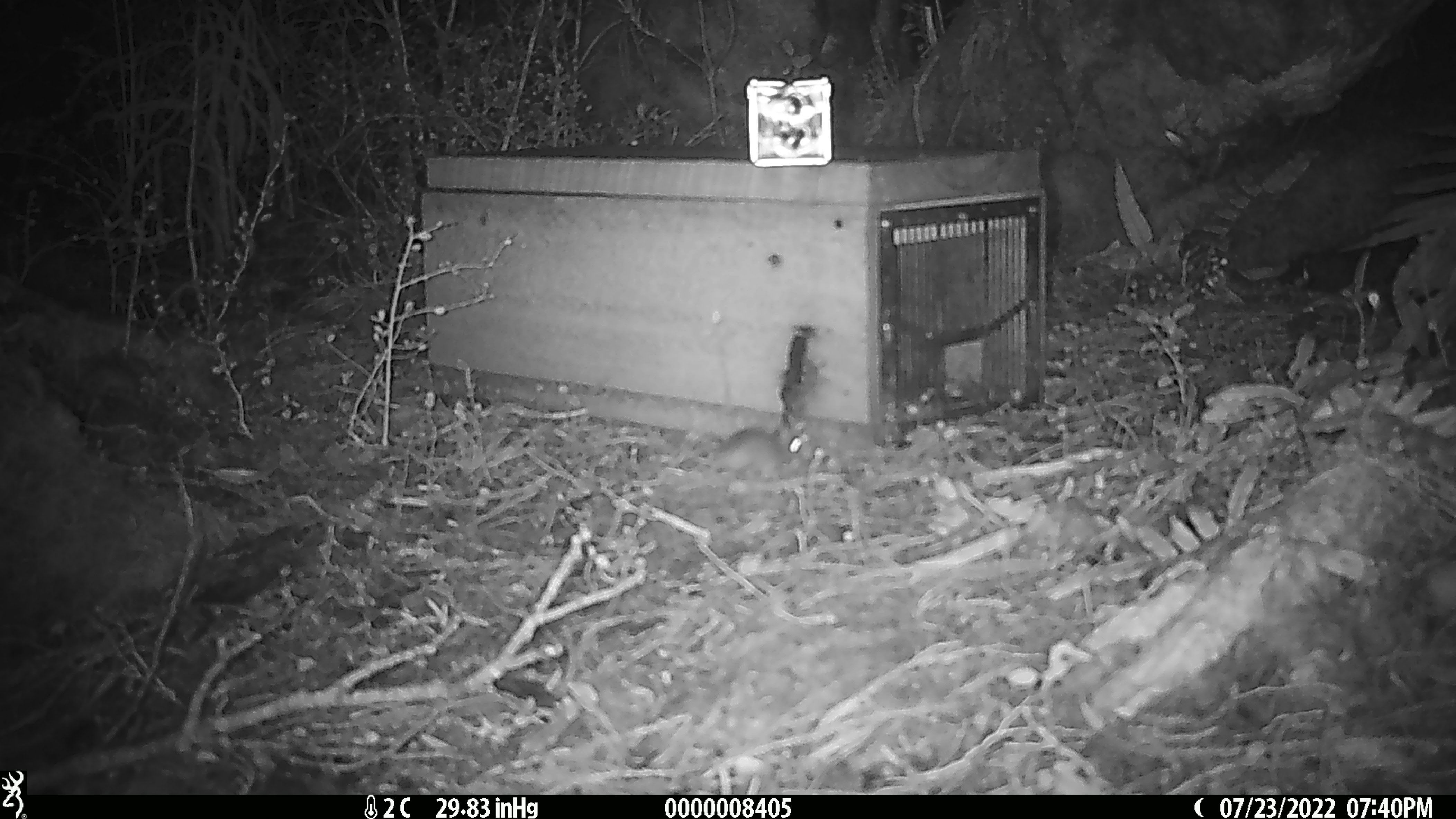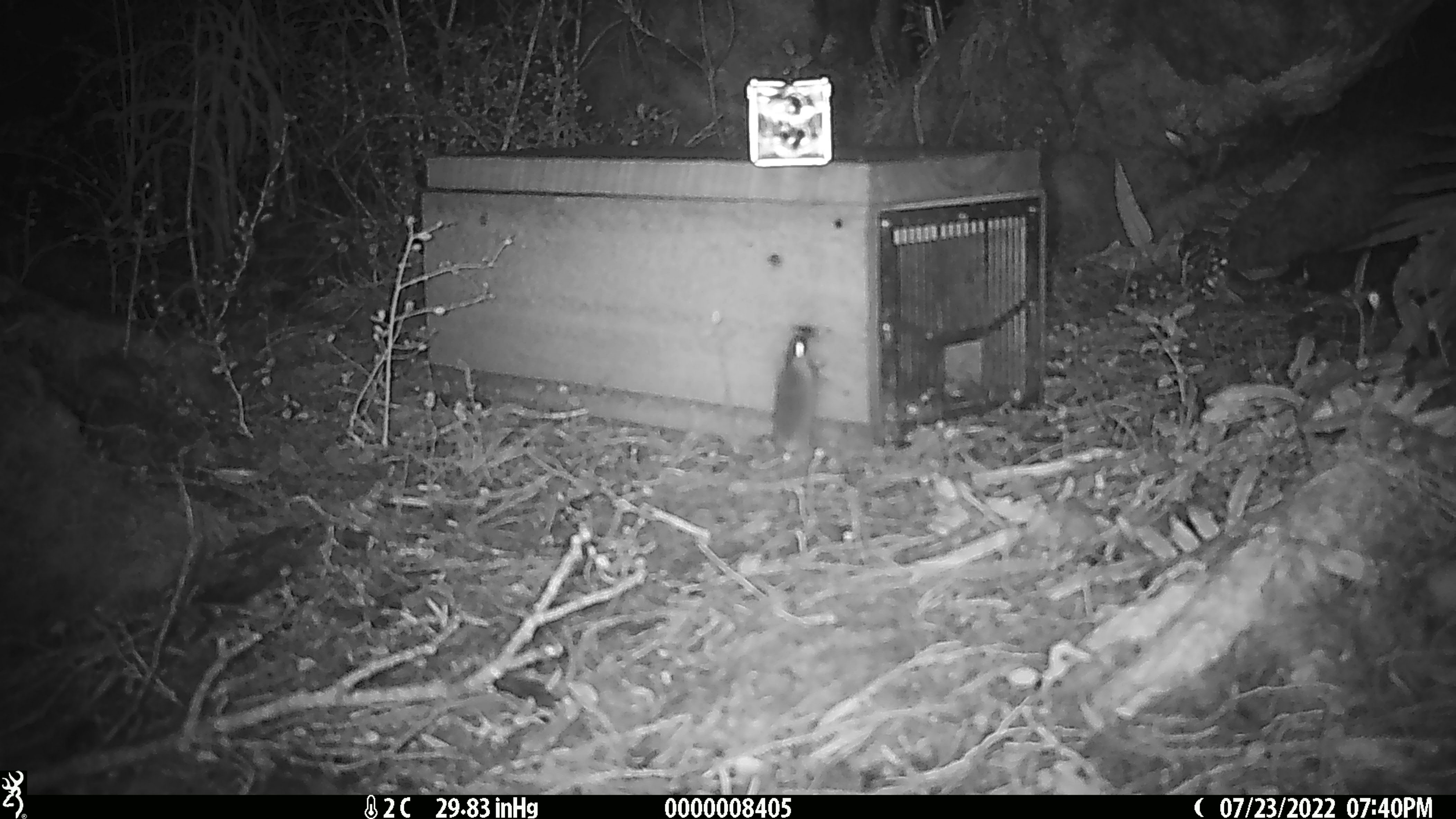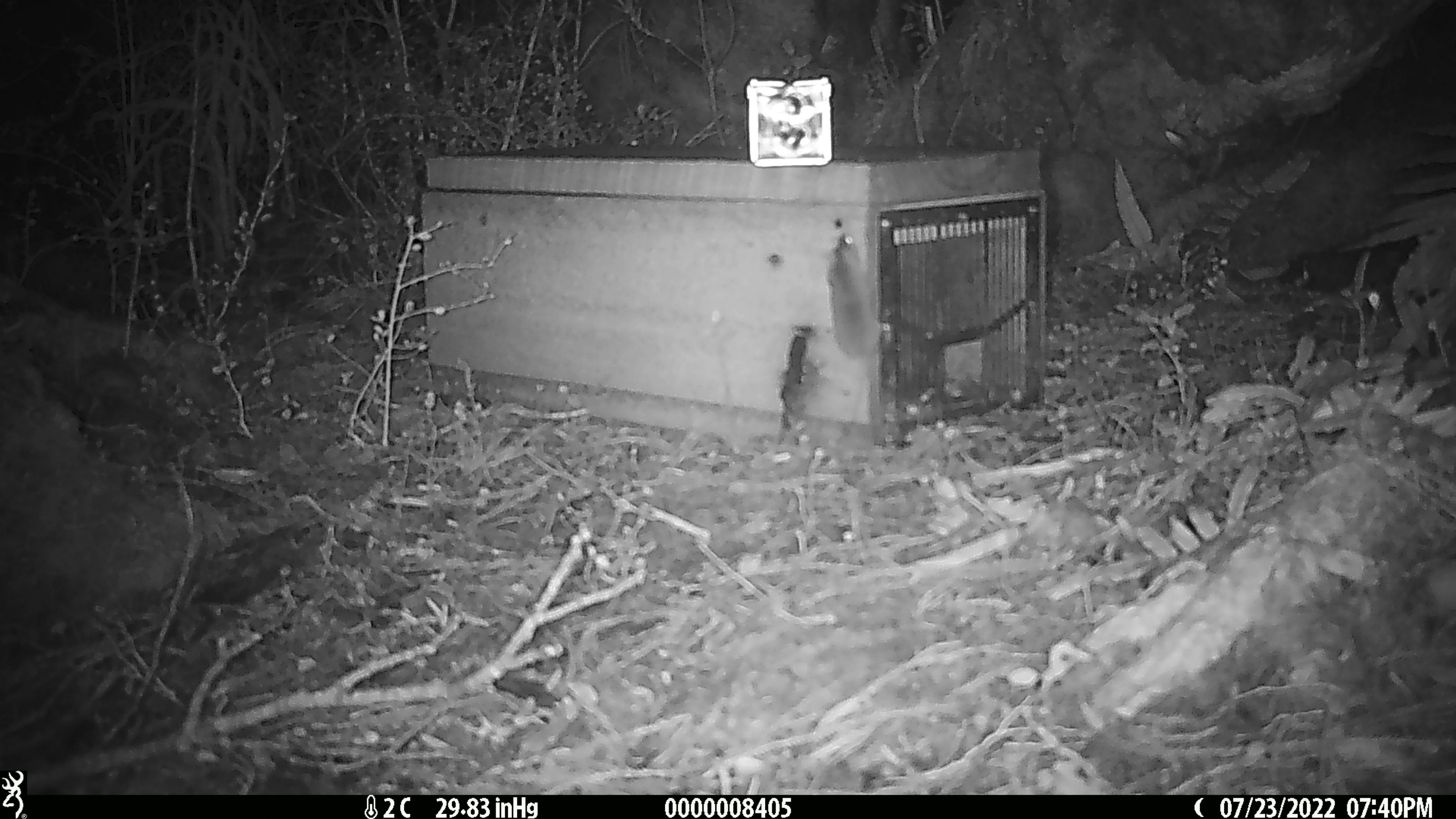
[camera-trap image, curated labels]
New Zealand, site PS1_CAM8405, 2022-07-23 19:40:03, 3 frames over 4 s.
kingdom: Animalia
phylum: Chordata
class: Mammalia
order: Rodentia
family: Muridae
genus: Mus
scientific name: Mus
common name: mouse